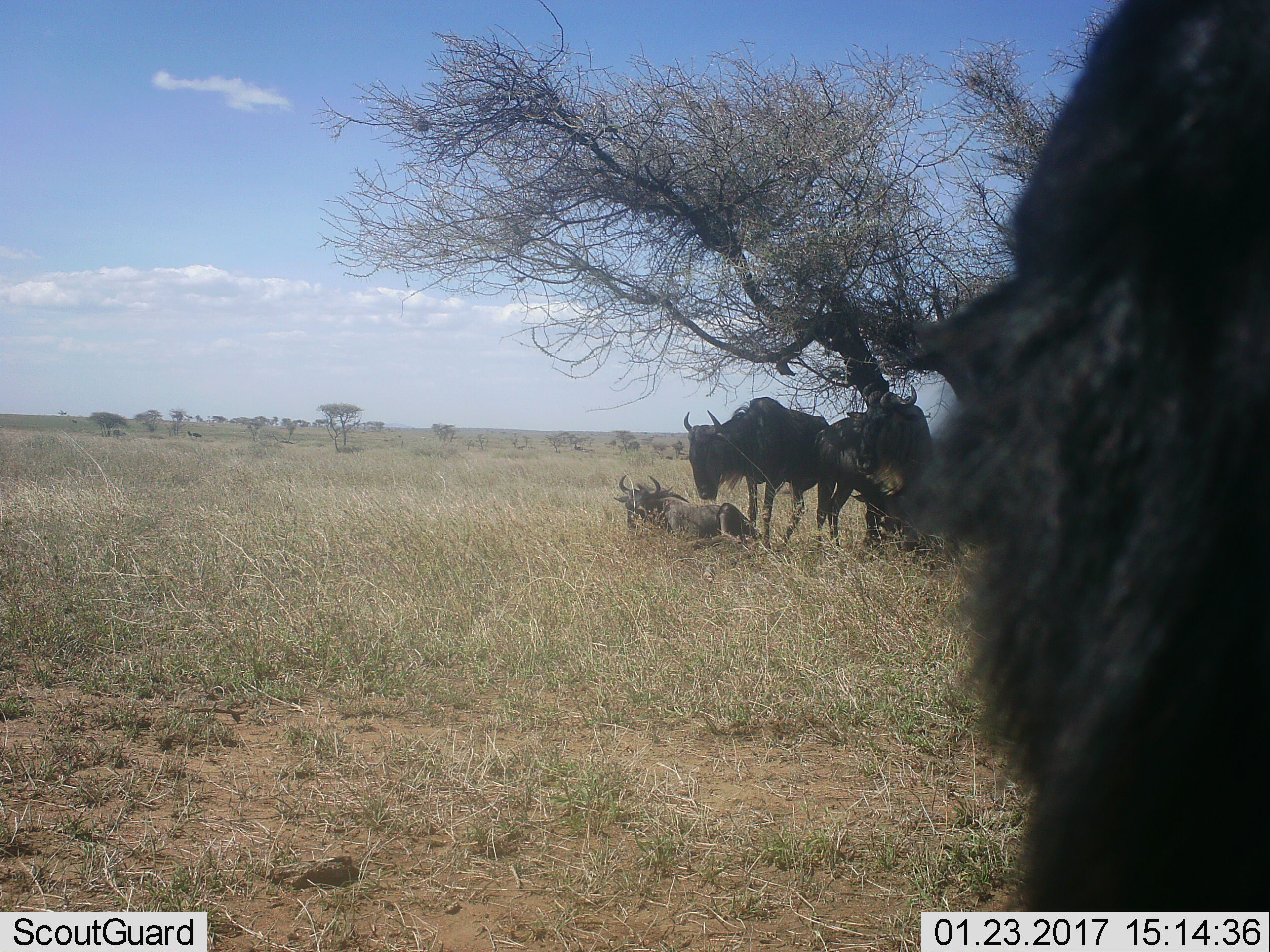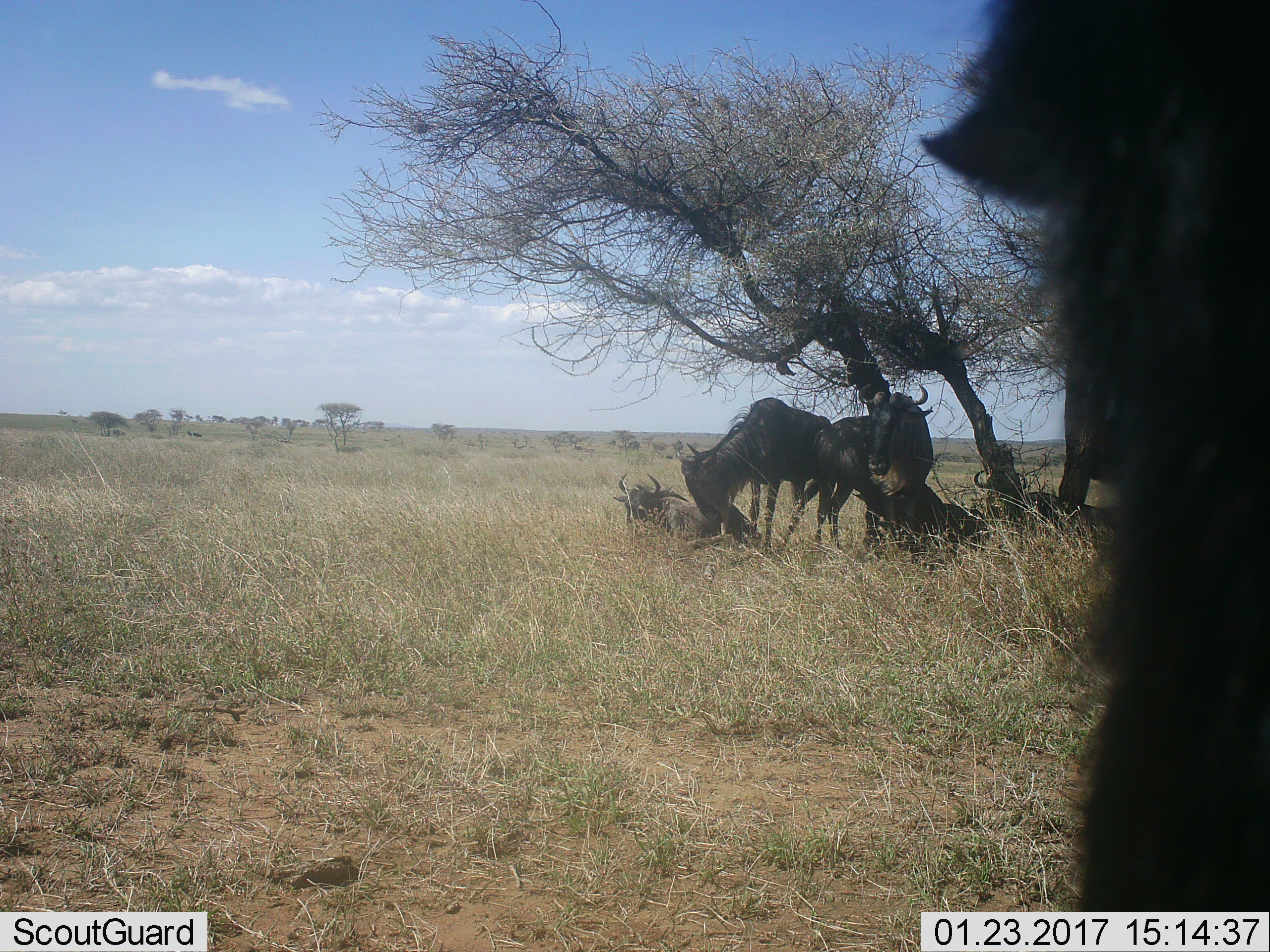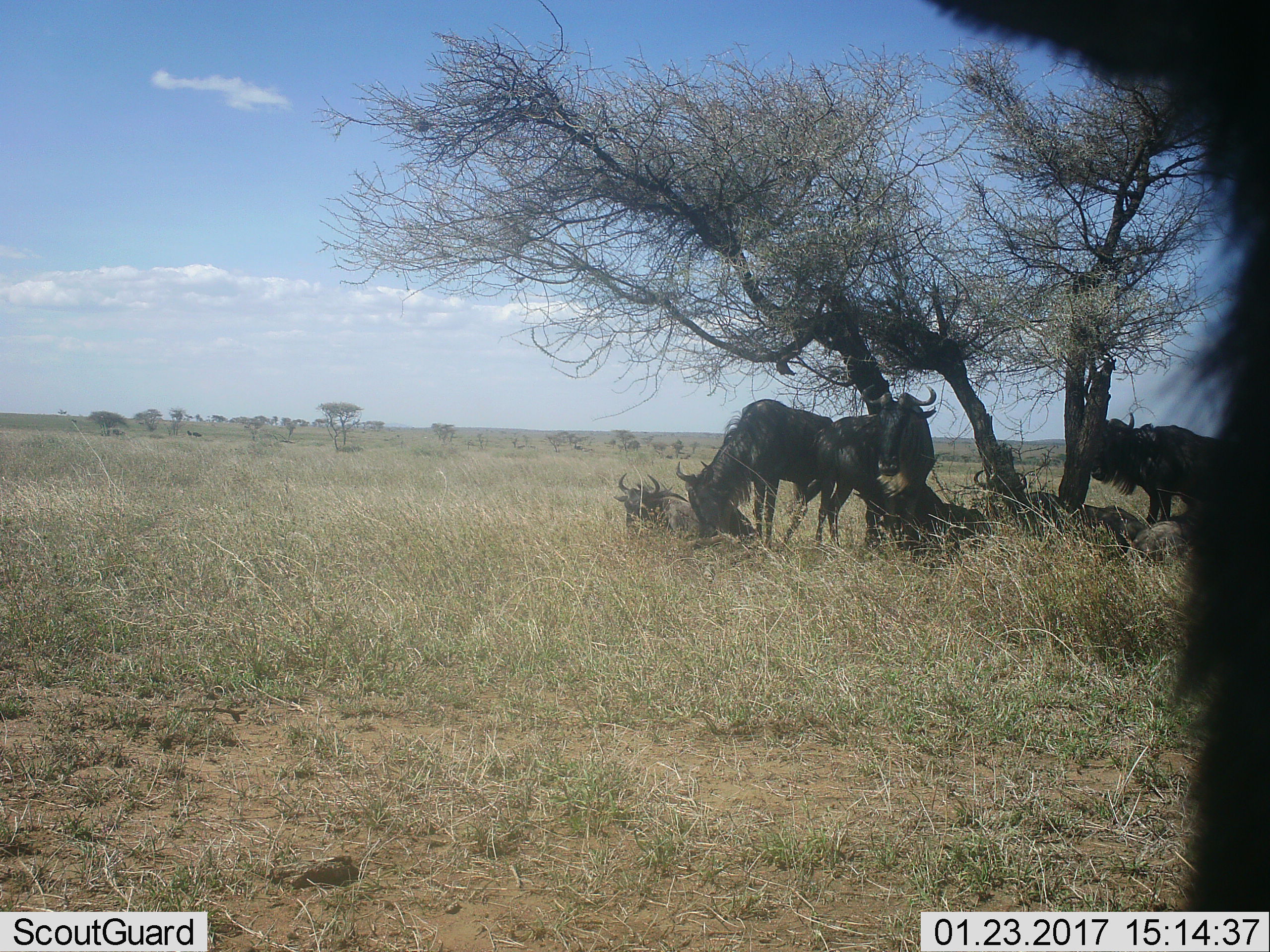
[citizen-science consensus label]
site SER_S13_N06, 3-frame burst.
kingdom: Animalia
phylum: Chordata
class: Mammalia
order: Artiodactyla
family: Bovidae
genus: Connochaetes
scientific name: Connochaetes taurinus taurinus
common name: blue wildebeest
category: wildebeestblue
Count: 4.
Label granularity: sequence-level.